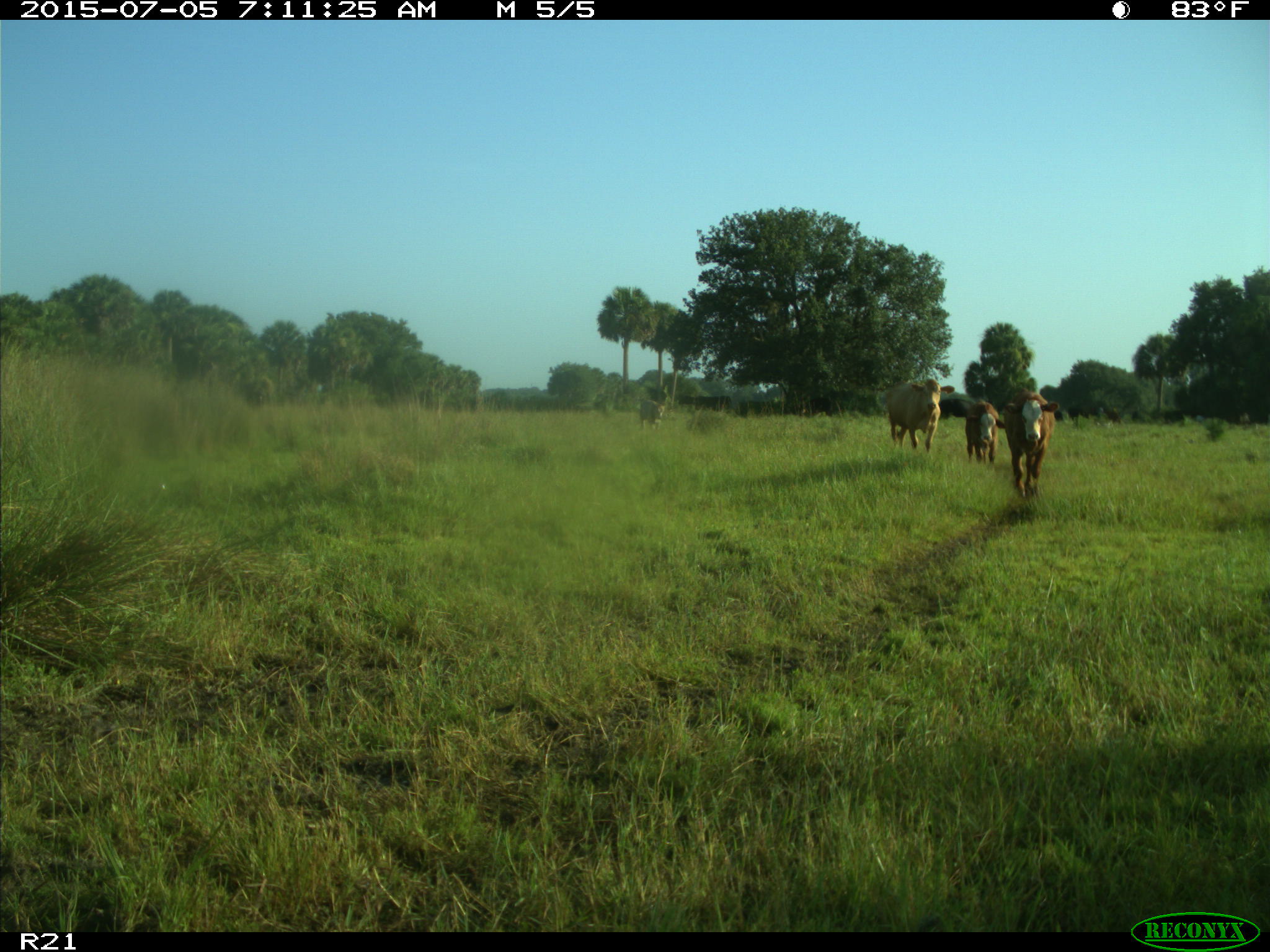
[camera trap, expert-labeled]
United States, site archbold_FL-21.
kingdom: Animalia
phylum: Chordata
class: Mammalia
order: Artiodactyla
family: Bovidae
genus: Bos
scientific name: Bos taurus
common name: domestic cow